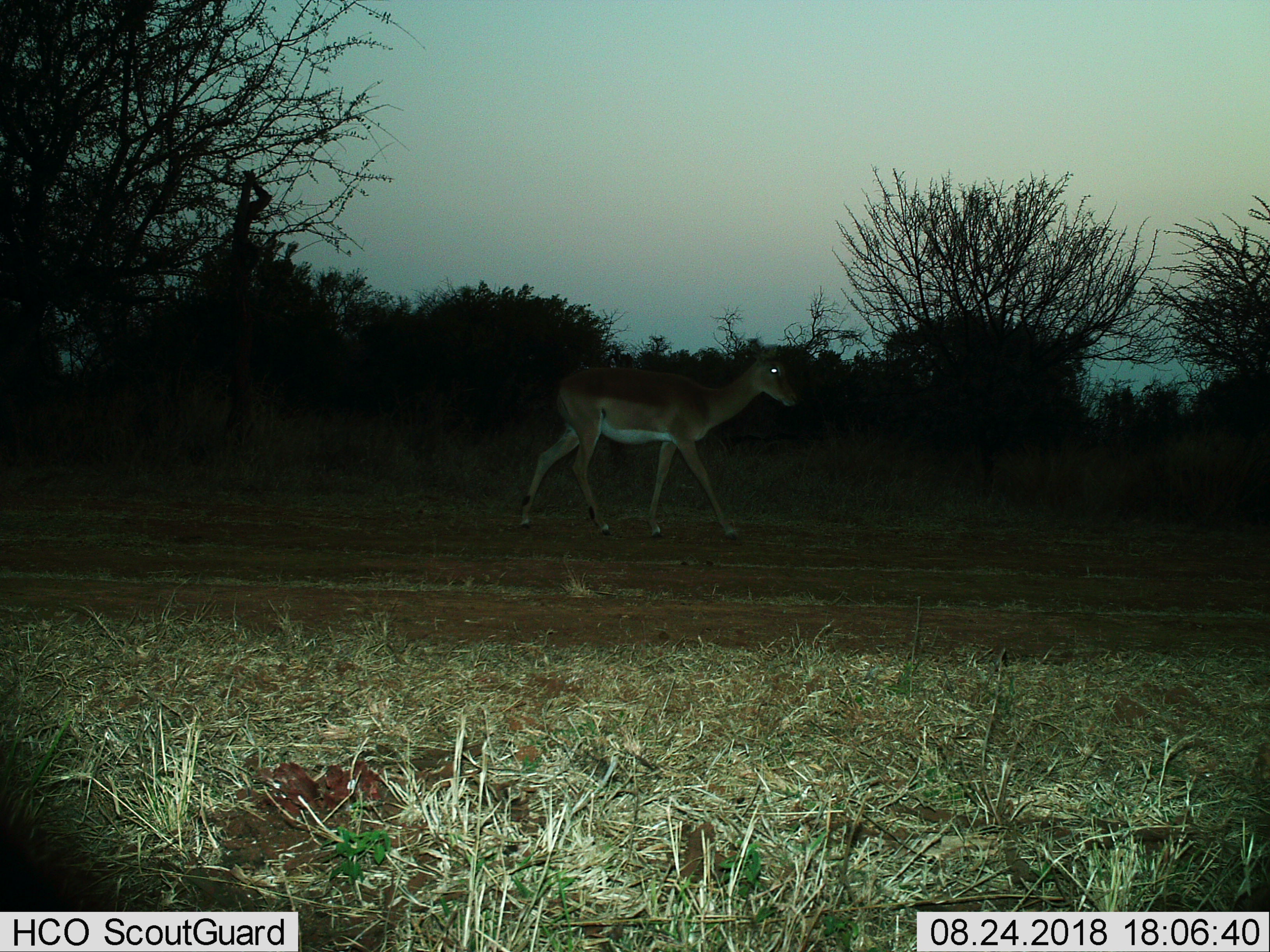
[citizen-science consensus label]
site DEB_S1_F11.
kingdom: Animalia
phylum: Chordata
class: Mammalia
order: Artiodactyla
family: Bovidae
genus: Aepyceros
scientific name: Aepyceros melampus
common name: impala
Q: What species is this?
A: Impala (Aepyceros melampus).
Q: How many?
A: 1.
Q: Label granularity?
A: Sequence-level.